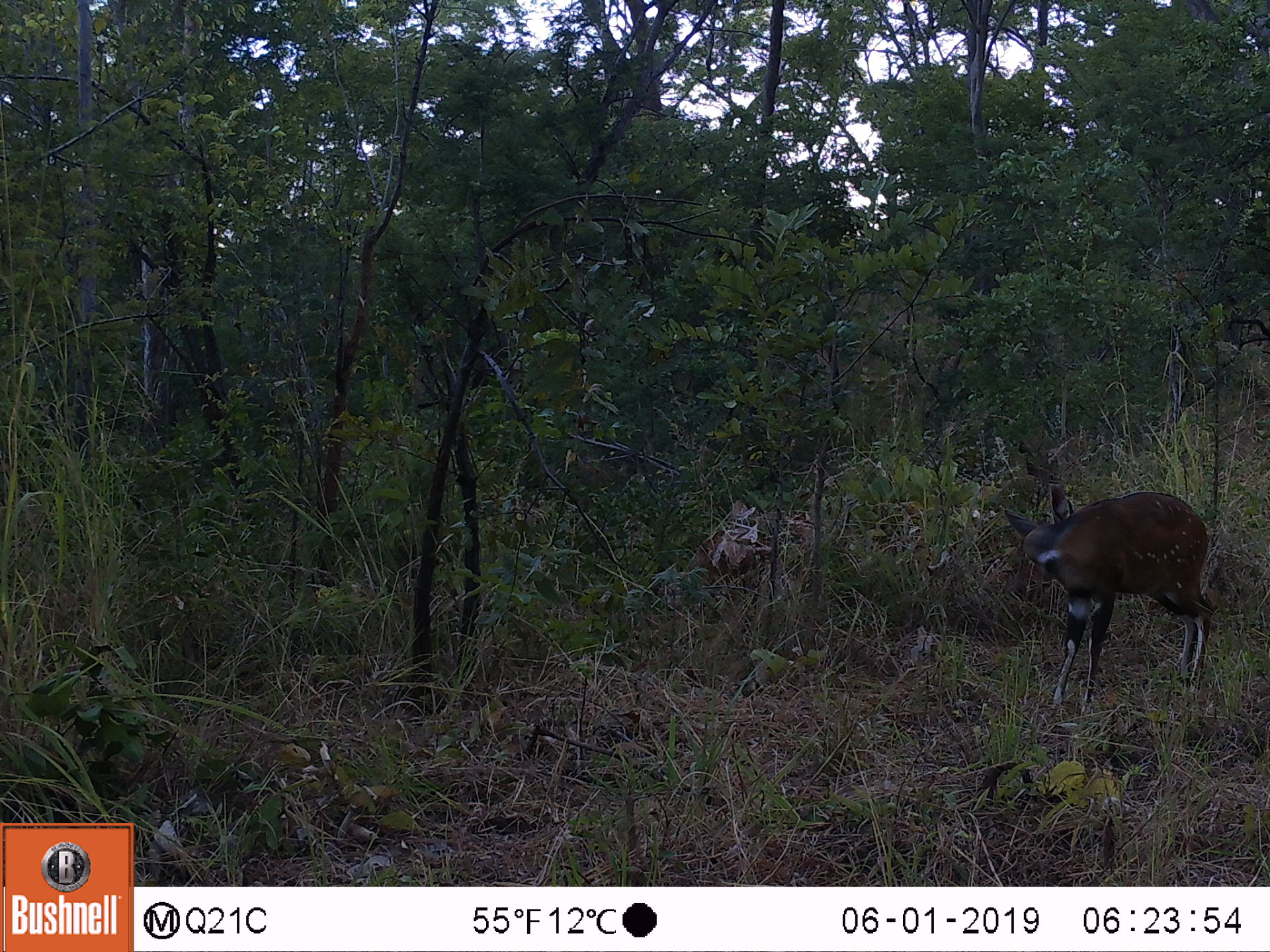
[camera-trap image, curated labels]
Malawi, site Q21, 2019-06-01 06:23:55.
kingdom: Animalia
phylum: Chordata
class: Mammalia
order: Artiodactyla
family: Bovidae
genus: Tragelaphus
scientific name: Tragelaphus sylvaticus sylvaticus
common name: cape bushbuck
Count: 1.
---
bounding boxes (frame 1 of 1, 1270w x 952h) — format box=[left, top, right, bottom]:
cape bushbuck: box=[983, 475, 1229, 721]